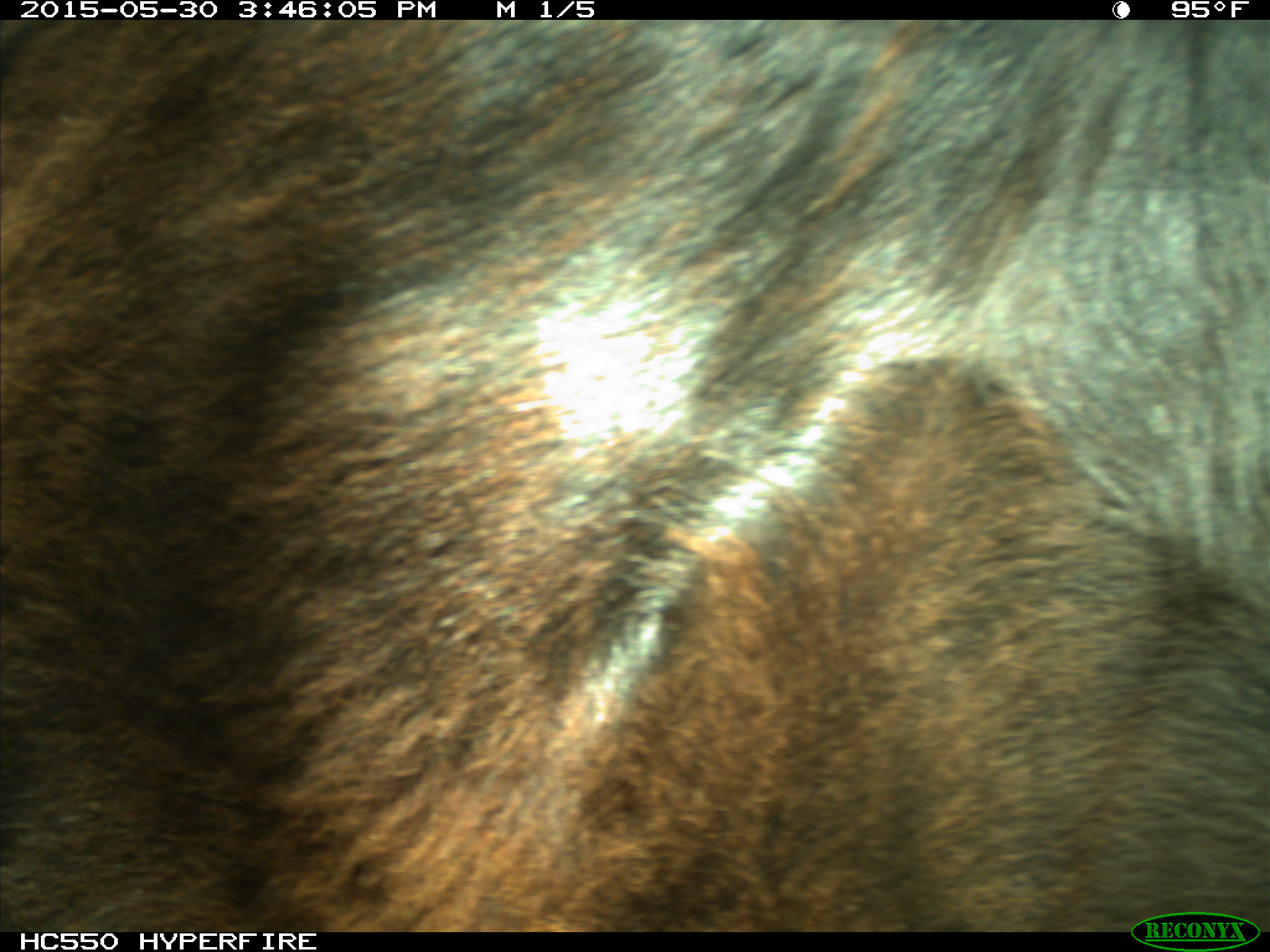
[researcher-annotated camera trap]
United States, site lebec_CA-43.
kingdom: Animalia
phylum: Chordata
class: Mammalia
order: Artiodactyla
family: Bovidae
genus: Bos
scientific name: Bos taurus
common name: domestic cow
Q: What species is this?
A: Bos taurus (domestic cow).